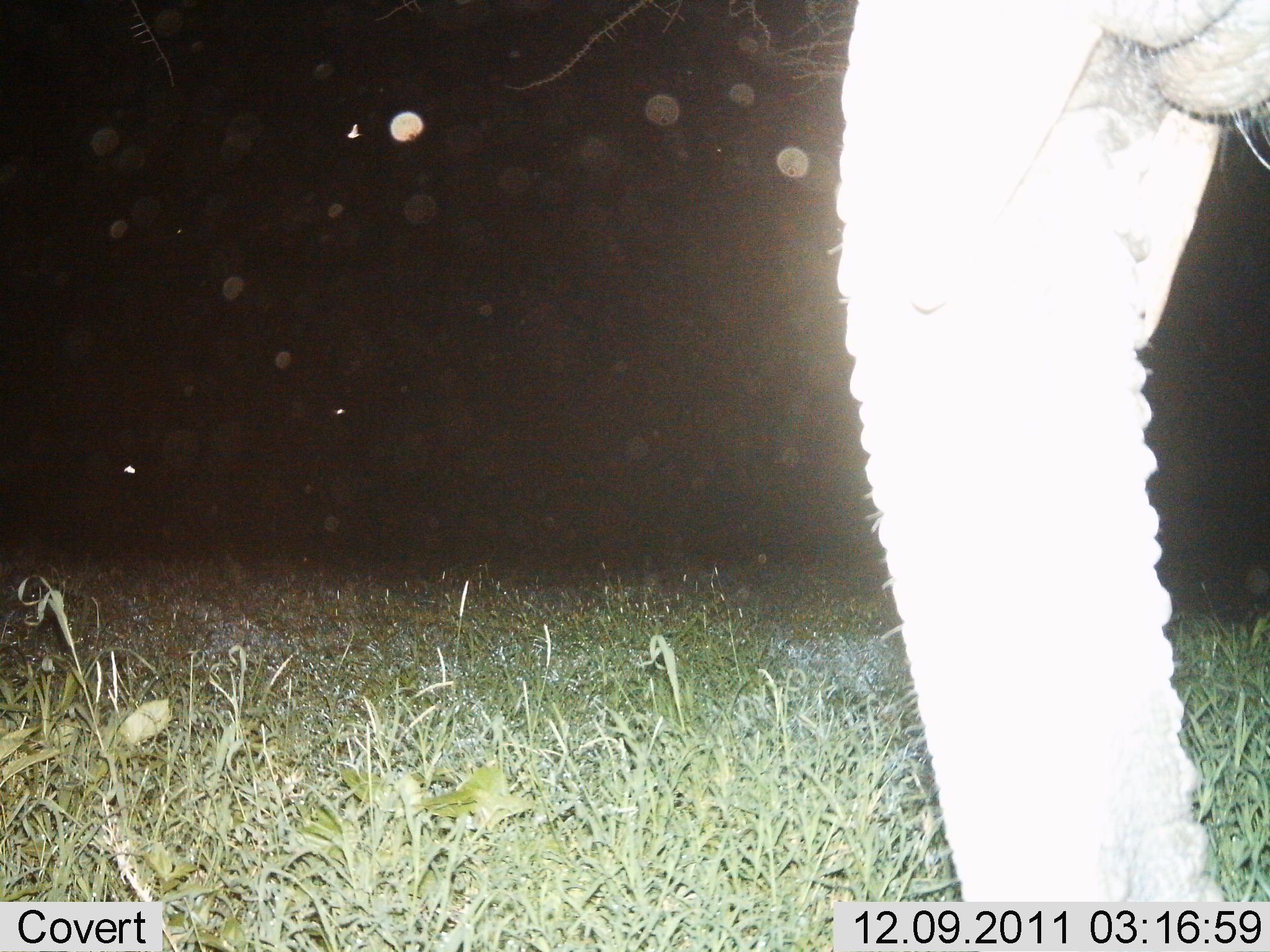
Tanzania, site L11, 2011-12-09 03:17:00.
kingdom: Animalia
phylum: Chordata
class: Mammalia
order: Proboscidea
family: Elephantidae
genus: Loxodonta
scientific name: Loxodonta africana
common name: african bush elephant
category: elephant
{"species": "elephant (african bush elephant) (Loxodonta africana)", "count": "1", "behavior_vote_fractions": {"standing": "82%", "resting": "0%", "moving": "9%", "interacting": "9%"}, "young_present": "0%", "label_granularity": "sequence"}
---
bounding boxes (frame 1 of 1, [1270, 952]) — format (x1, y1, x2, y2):
animal: (838, 1, 1269, 904)